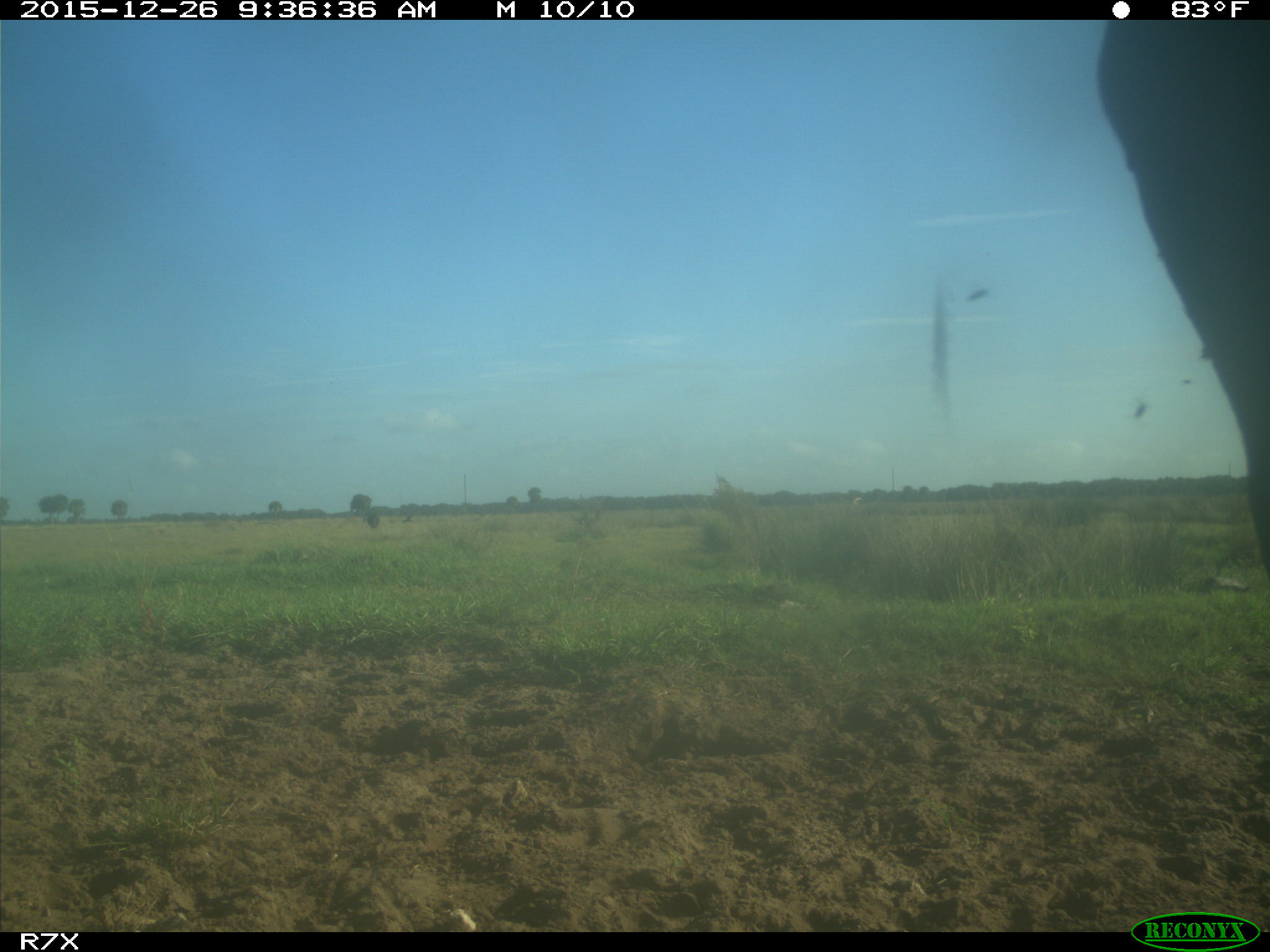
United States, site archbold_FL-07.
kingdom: Animalia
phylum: Chordata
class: Mammalia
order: Artiodactyla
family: Bovidae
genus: Bos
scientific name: Bos taurus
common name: domestic cow